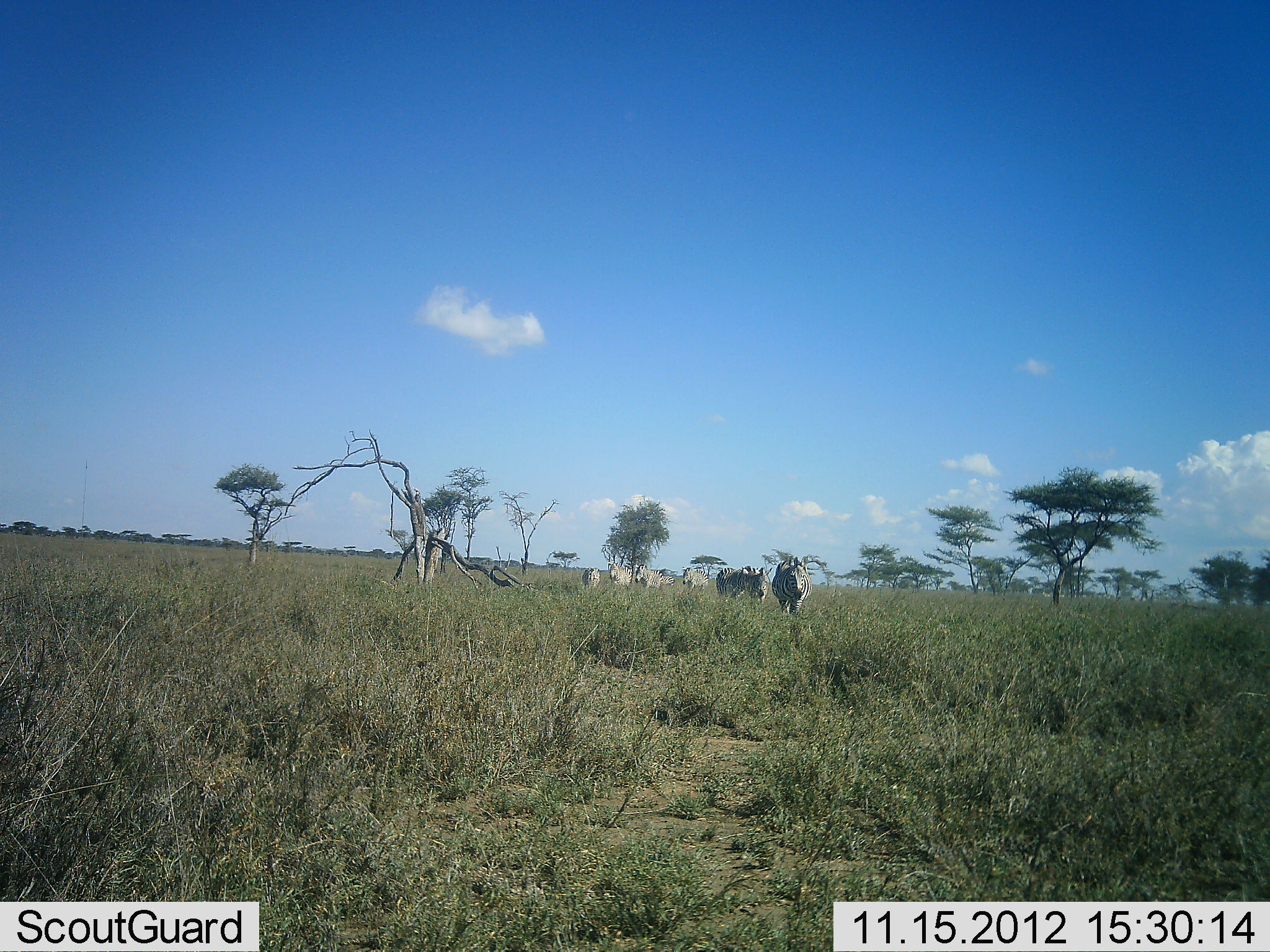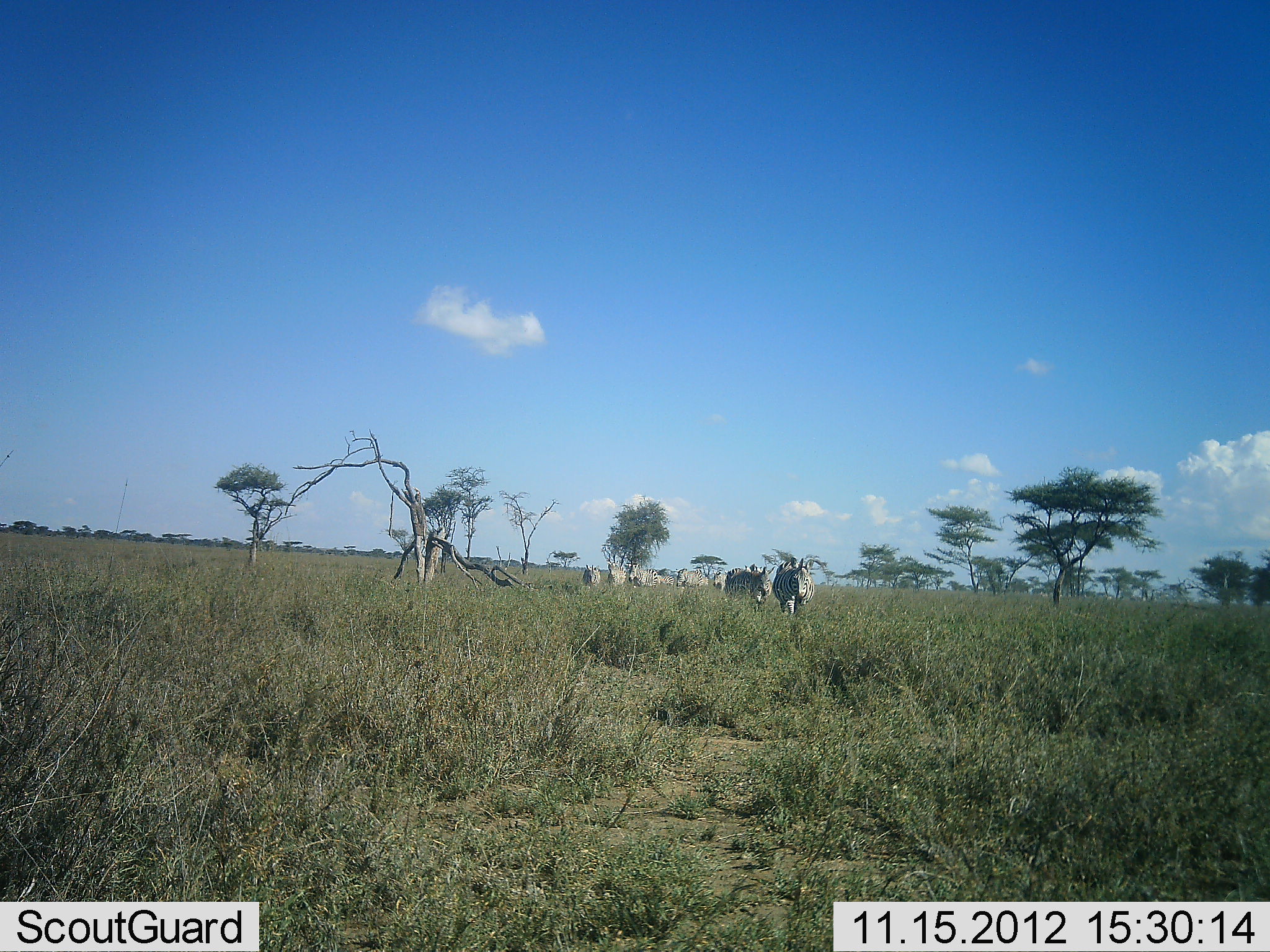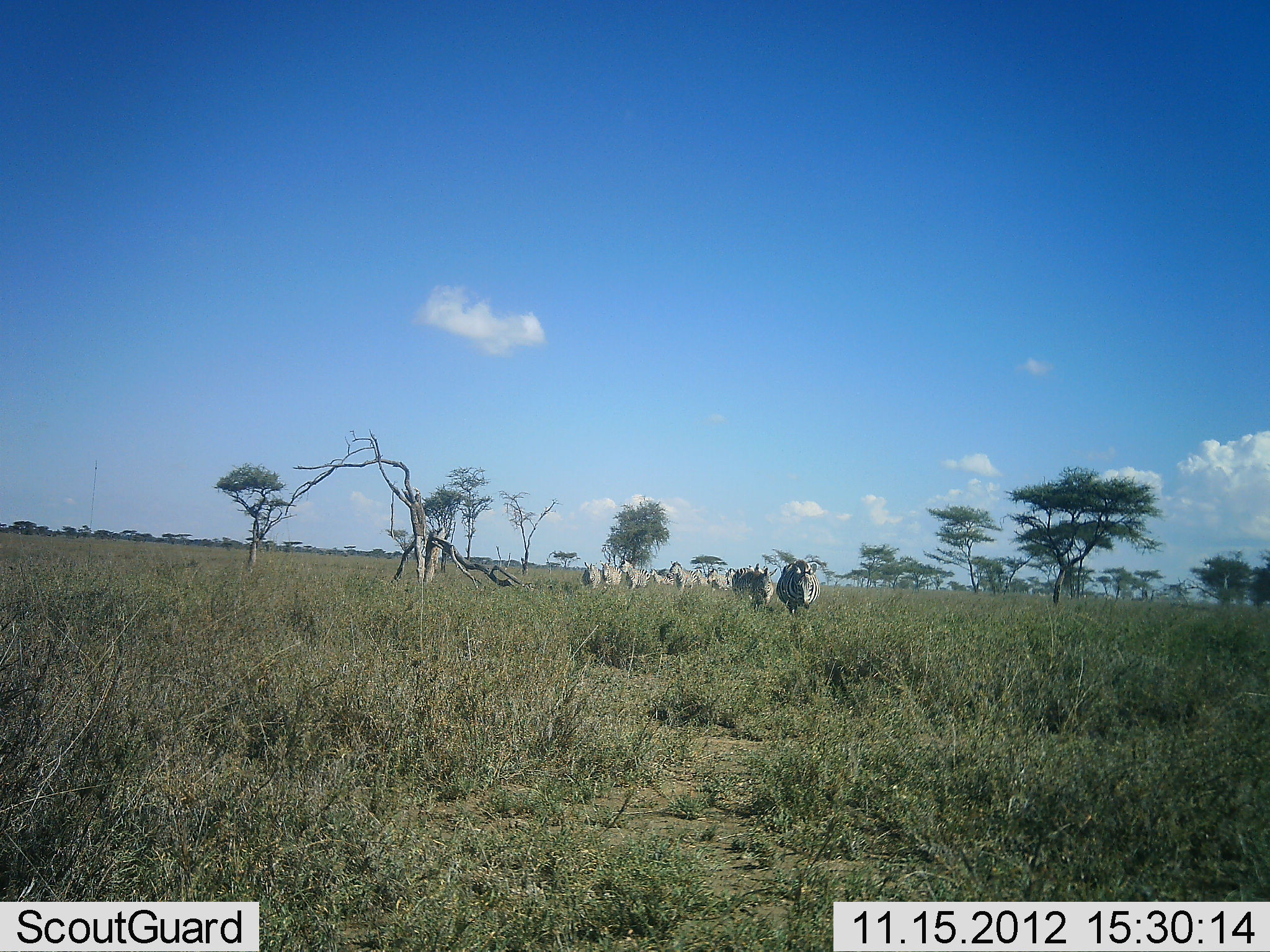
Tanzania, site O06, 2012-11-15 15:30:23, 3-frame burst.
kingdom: Animalia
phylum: Chordata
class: Mammalia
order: Perissodactyla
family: Equidae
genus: Equus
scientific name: Equus quagga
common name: plains zebra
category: zebra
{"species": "zebra (plains zebra) (Equus quagga)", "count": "8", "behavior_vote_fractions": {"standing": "10%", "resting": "0%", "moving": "100%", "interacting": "0%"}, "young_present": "0%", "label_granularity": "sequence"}